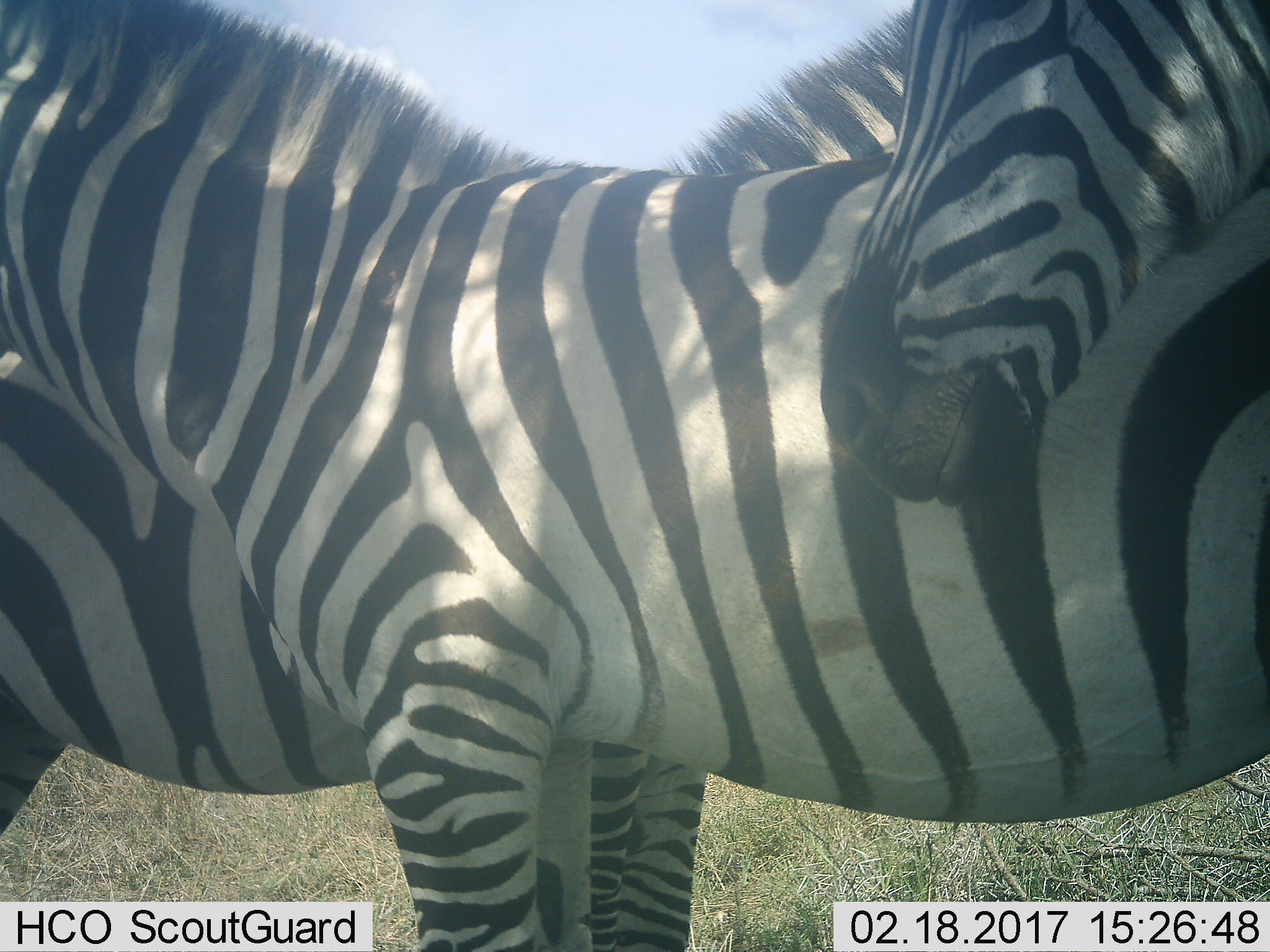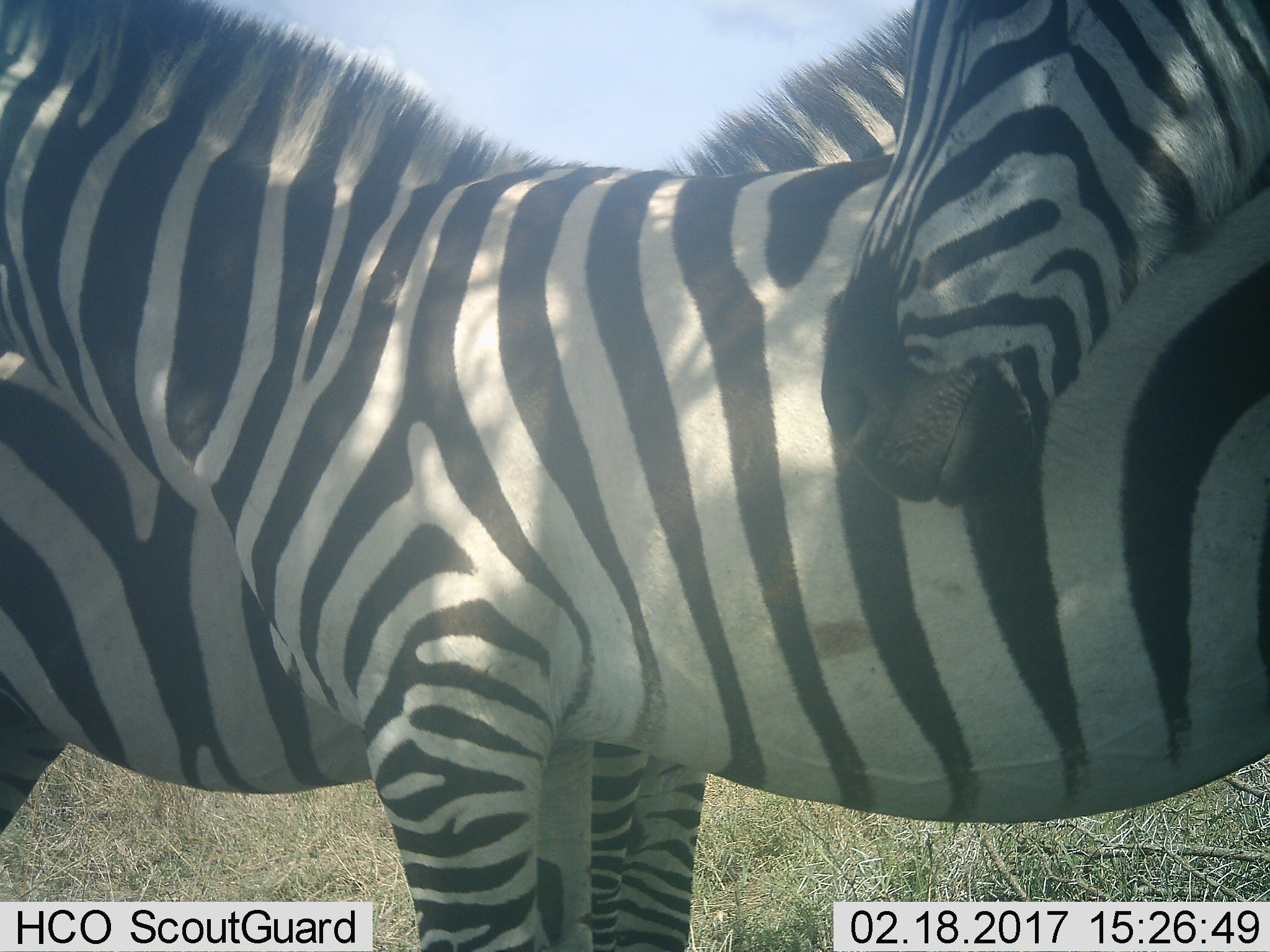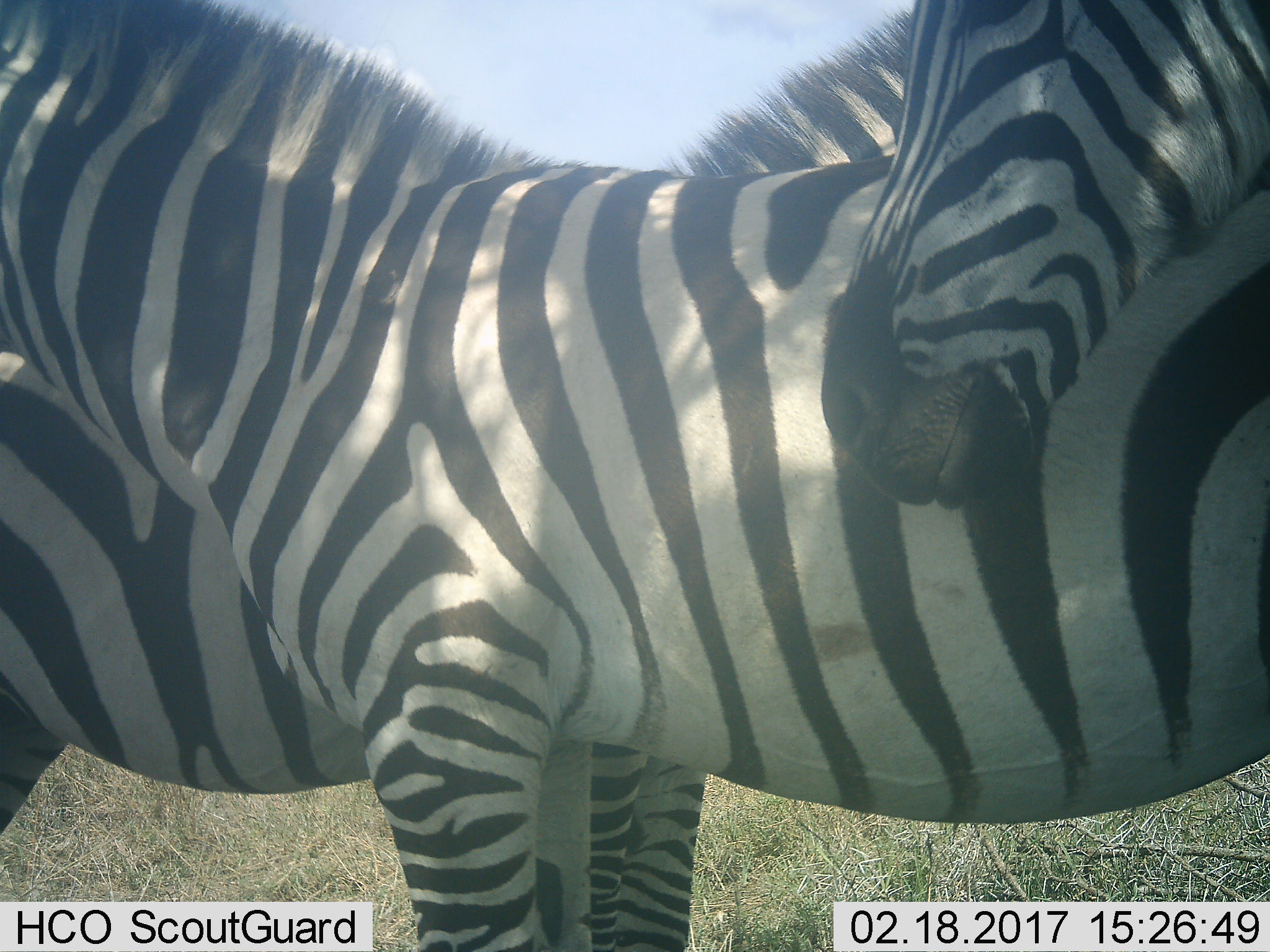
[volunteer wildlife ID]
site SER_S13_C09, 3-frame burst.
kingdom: Animalia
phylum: Chordata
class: Mammalia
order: Perissodactyla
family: Equidae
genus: Equus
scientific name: Equus quagga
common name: plains zebra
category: zebraplains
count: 3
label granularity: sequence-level